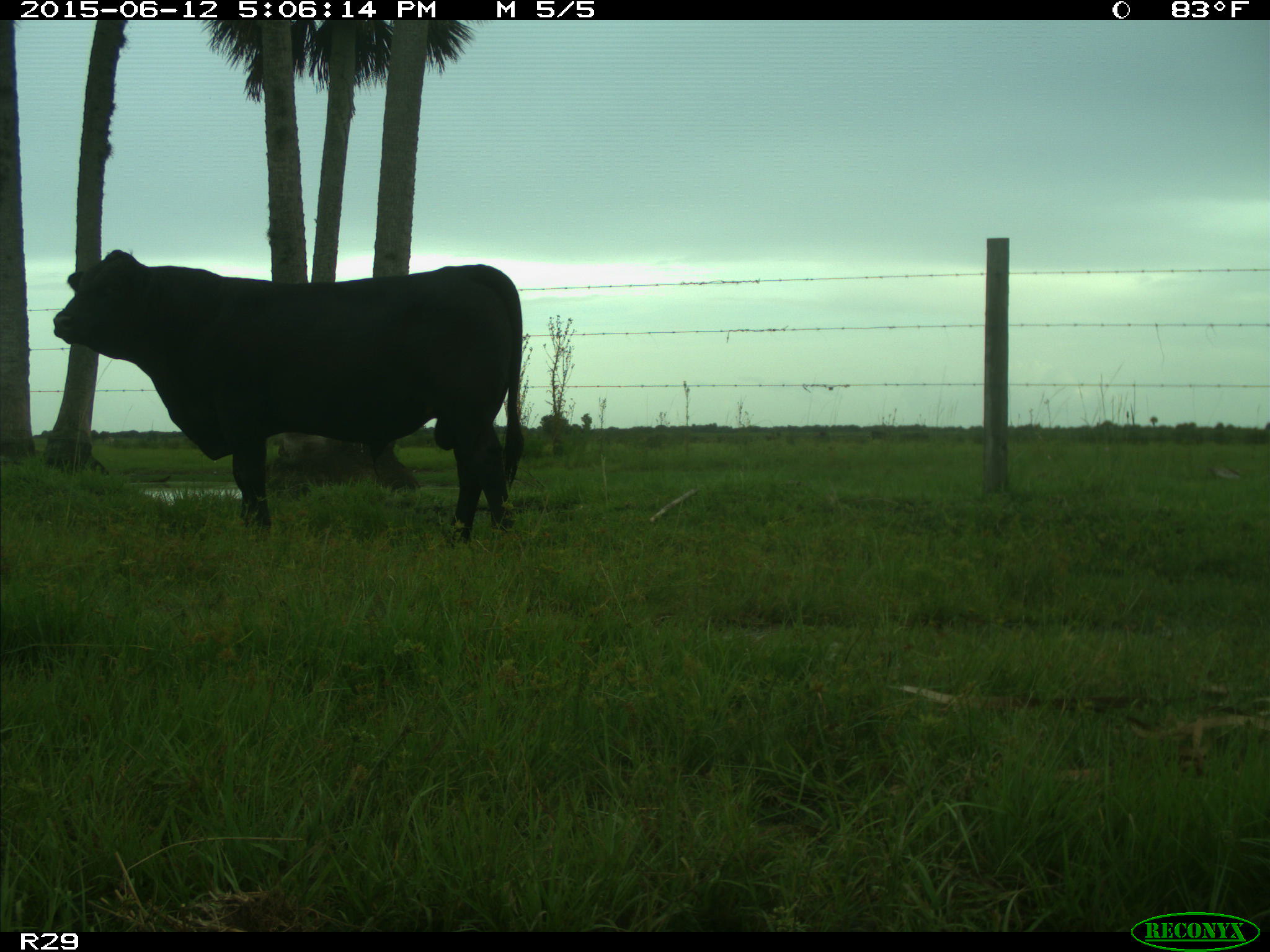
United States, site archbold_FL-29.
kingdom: Animalia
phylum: Chordata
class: Mammalia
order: Artiodactyla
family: Bovidae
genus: Bos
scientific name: Bos taurus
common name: domestic cow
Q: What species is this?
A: Bos taurus (domestic cow).